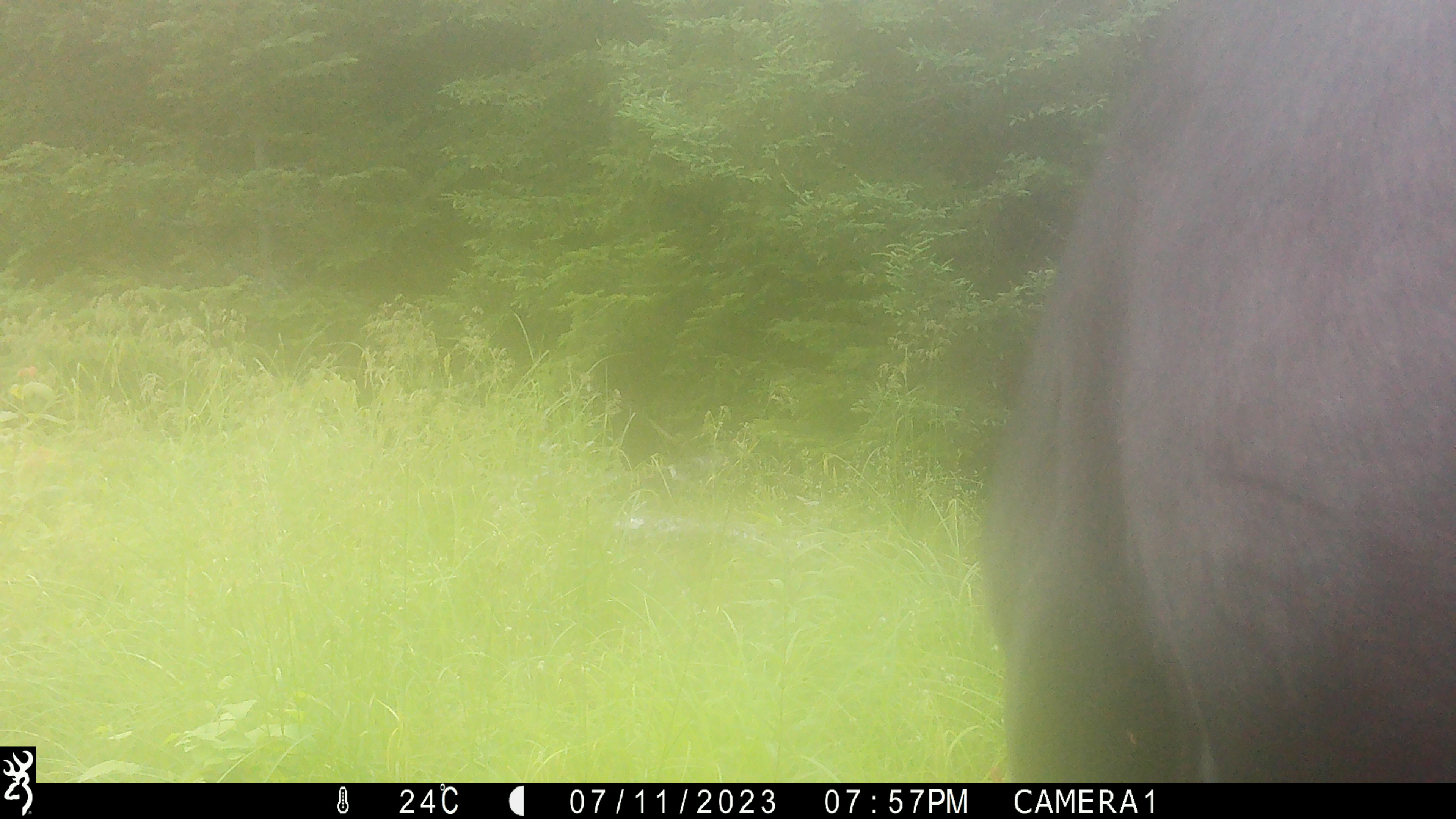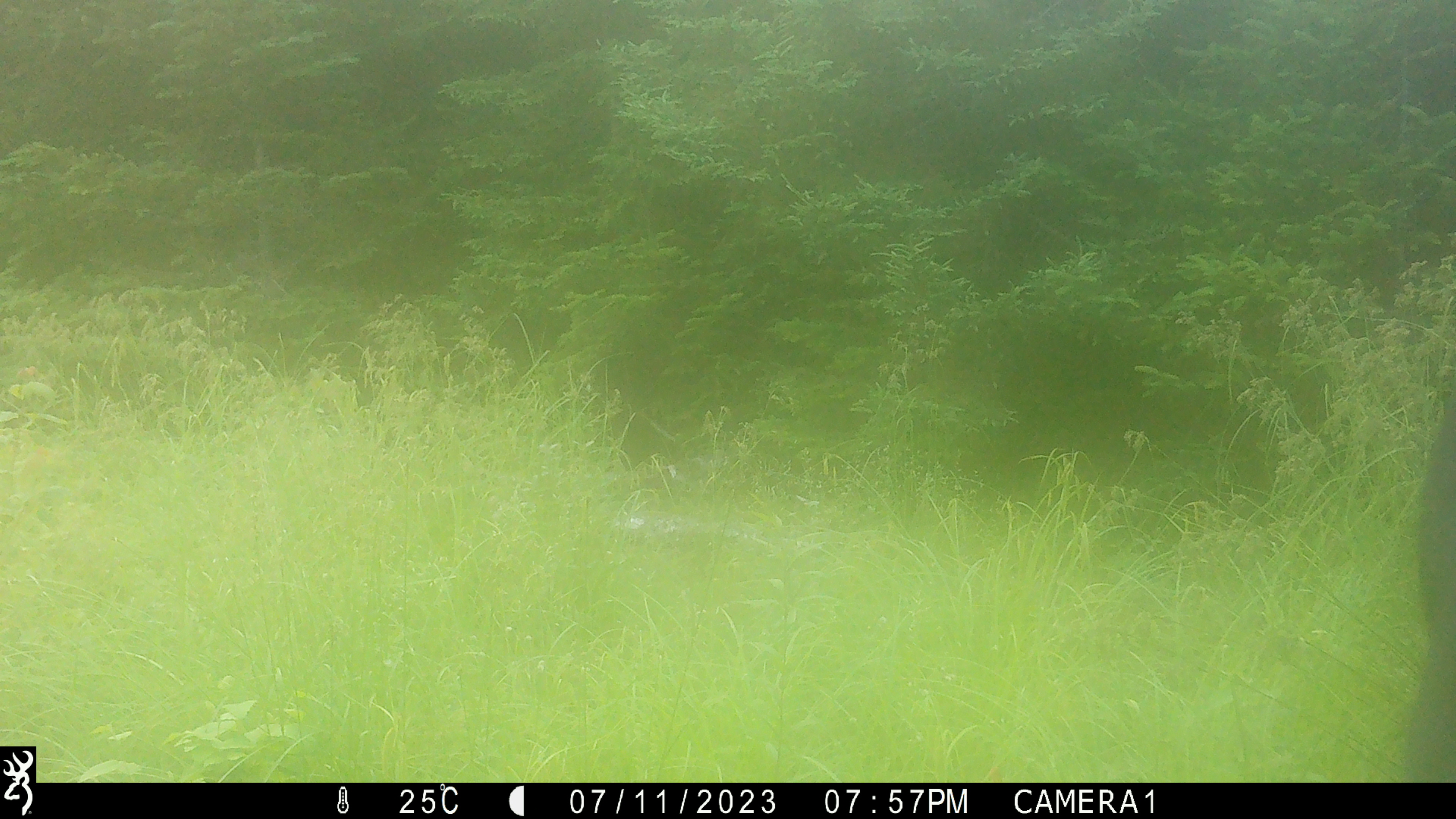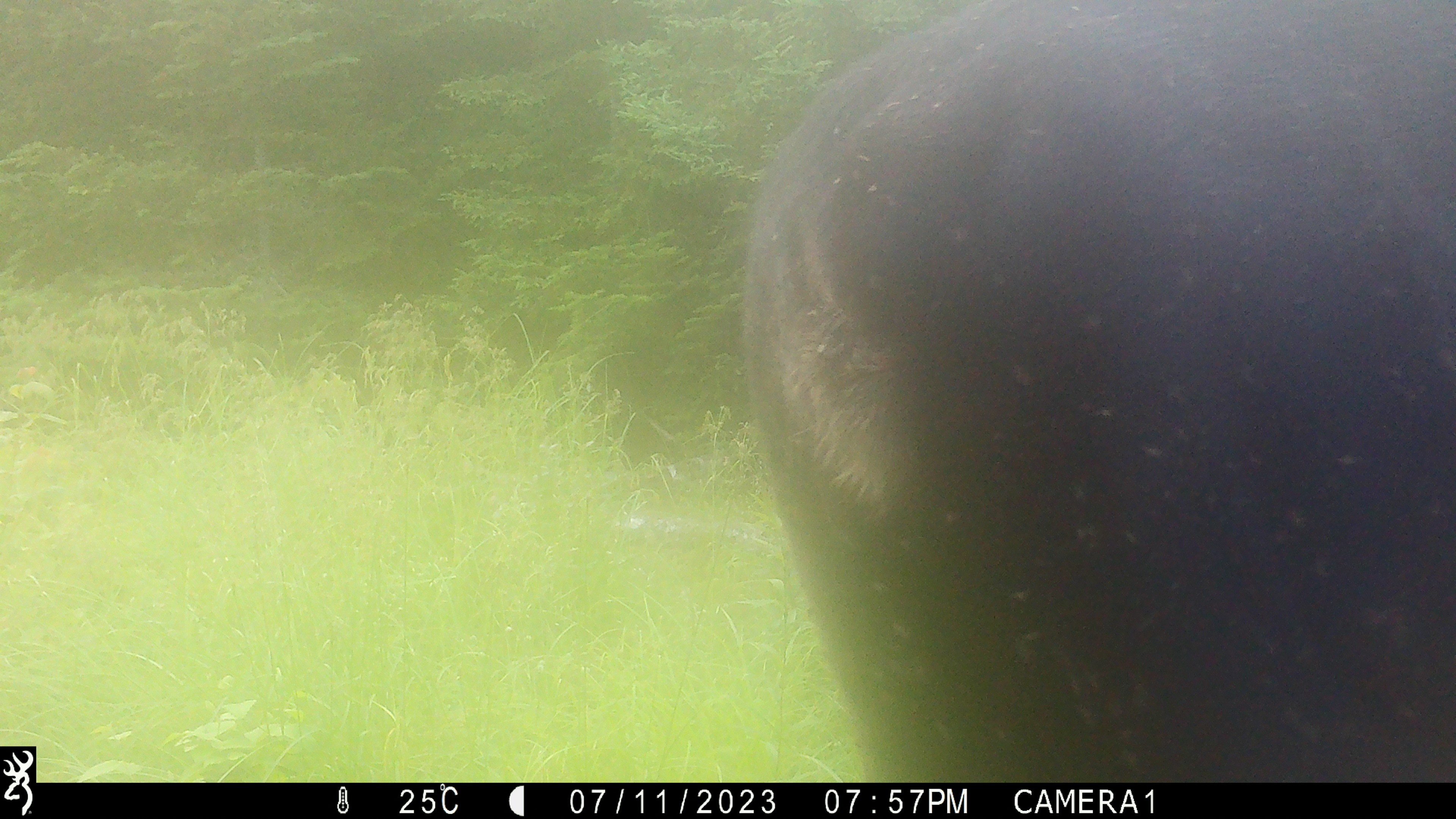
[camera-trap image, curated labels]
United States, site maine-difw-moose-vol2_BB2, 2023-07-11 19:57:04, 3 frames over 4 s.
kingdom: Animalia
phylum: Chordata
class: Mammalia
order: Artiodactyla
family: Cervidae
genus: Alces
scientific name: Alces alces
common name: moose